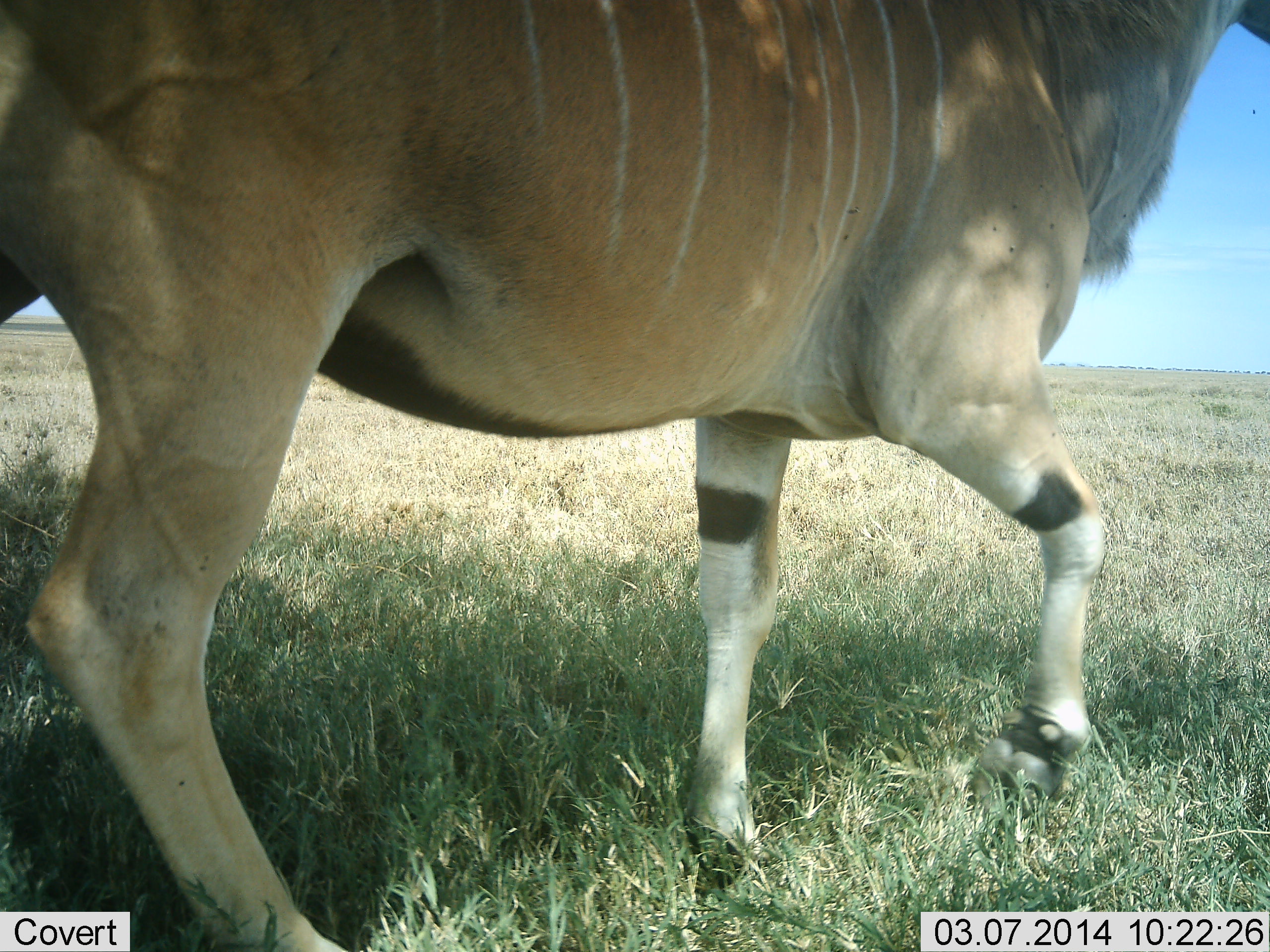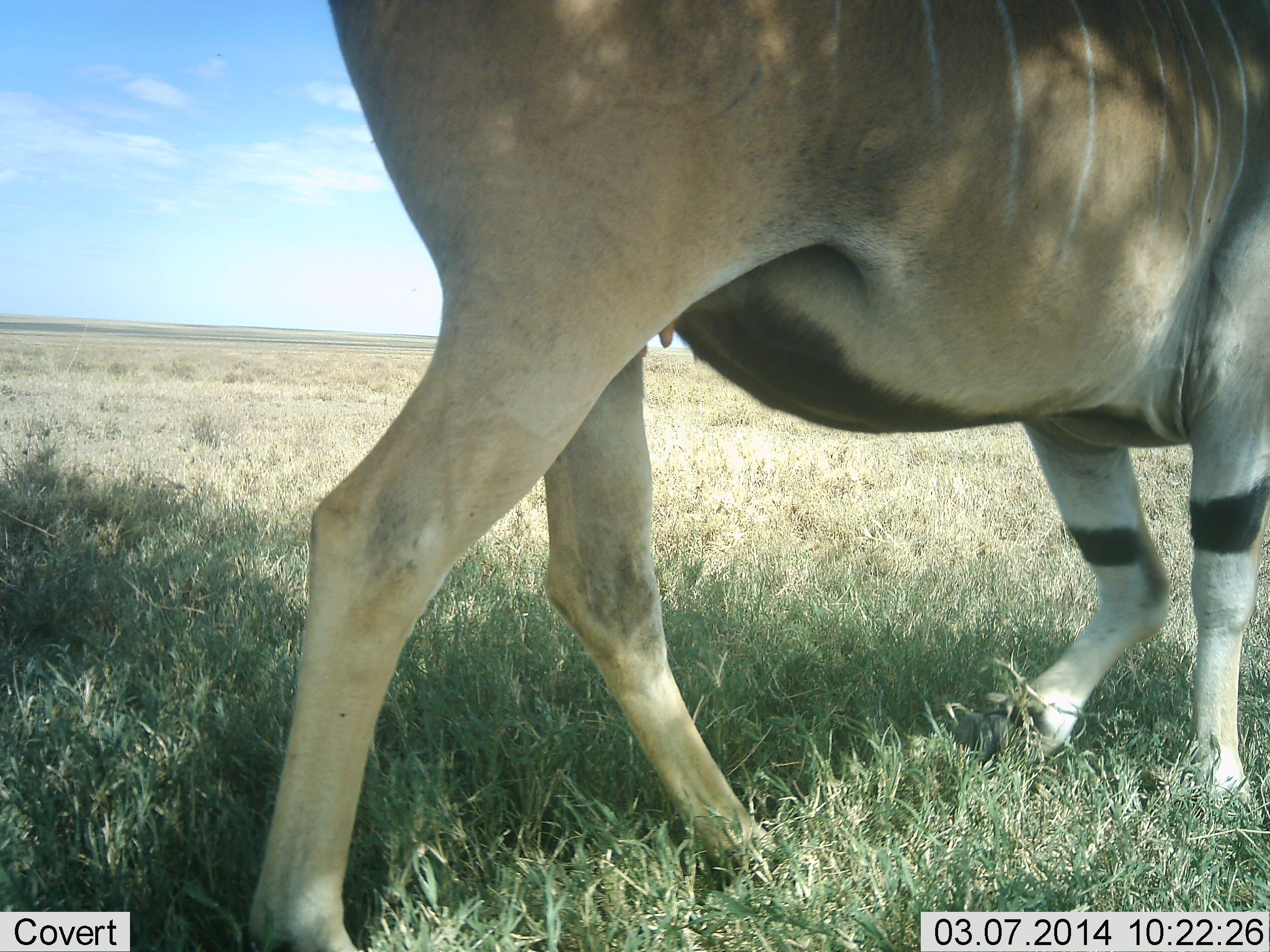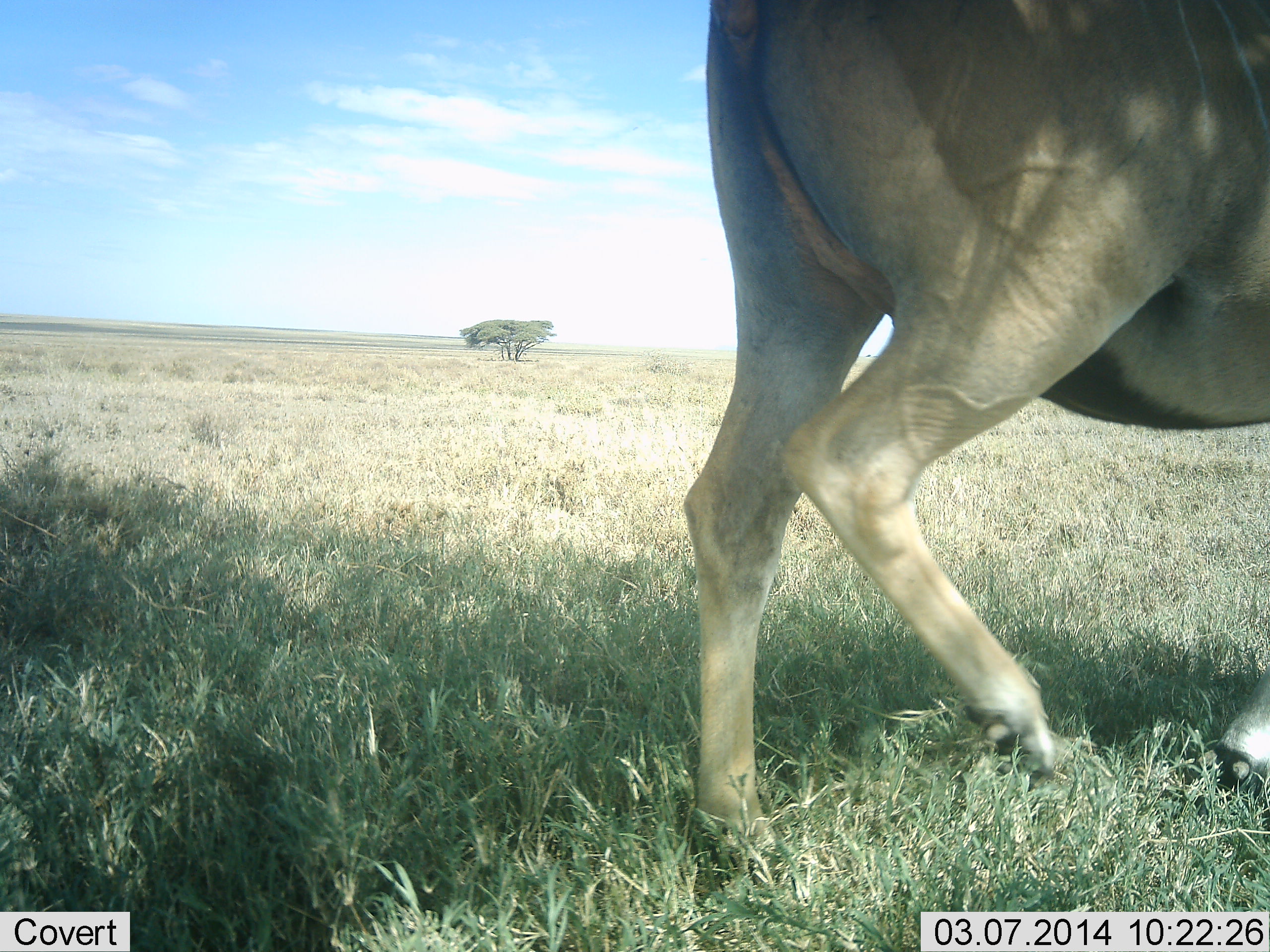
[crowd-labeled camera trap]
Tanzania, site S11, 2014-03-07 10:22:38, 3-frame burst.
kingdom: Animalia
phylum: Chordata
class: Mammalia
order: Artiodactyla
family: Bovidae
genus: Tragelaphus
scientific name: Tragelaphus oryx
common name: eland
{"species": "eland (Tragelaphus oryx)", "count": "1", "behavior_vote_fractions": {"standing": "0%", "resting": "0%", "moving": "100%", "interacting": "0%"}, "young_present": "0%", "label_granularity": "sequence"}